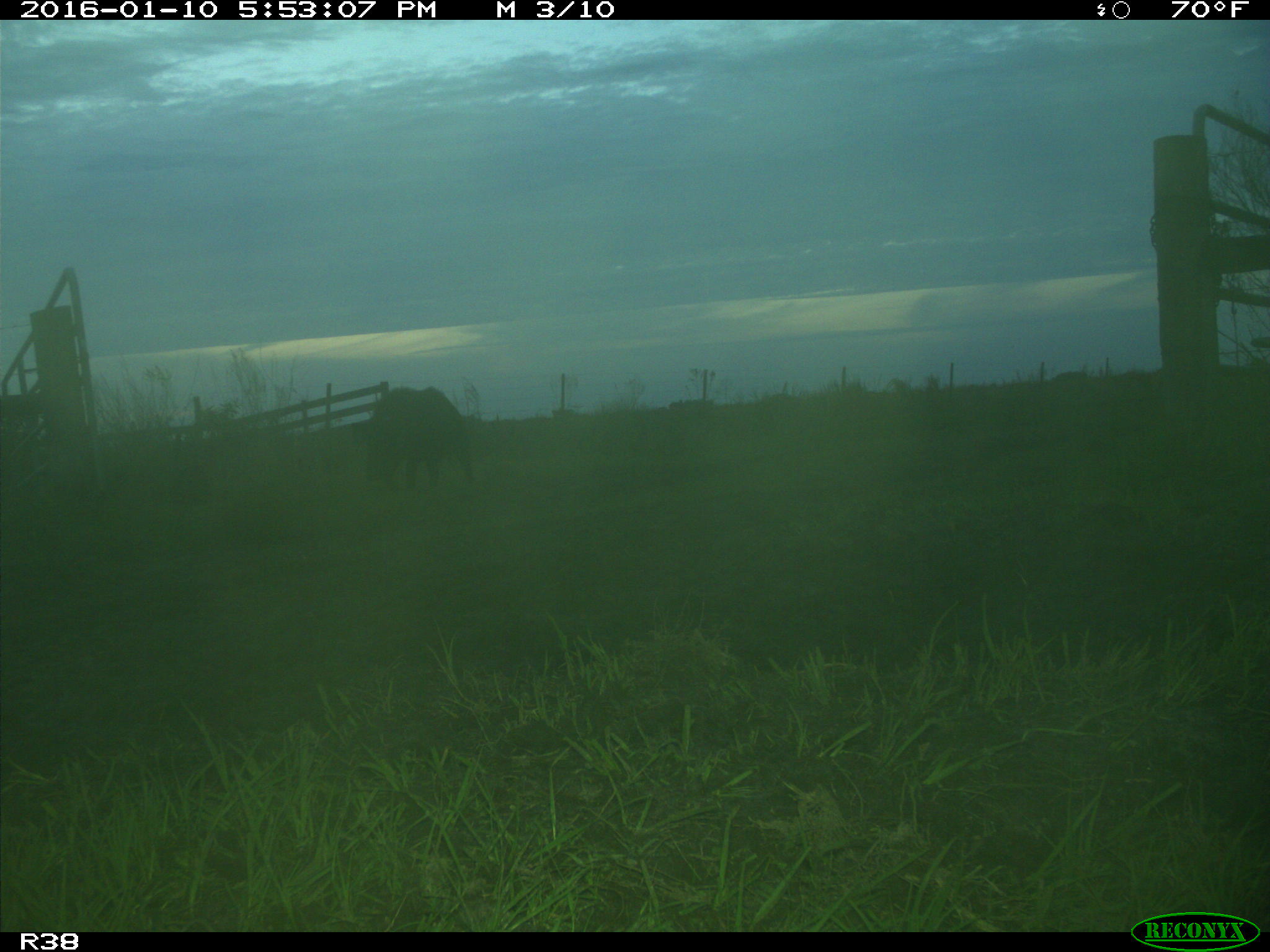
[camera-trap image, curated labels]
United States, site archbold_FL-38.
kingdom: Animalia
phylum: Chordata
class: Mammalia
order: Artiodactyla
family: Suidae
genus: Sus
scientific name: Sus scrofa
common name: wild boar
Sus scrofa (wild boar).